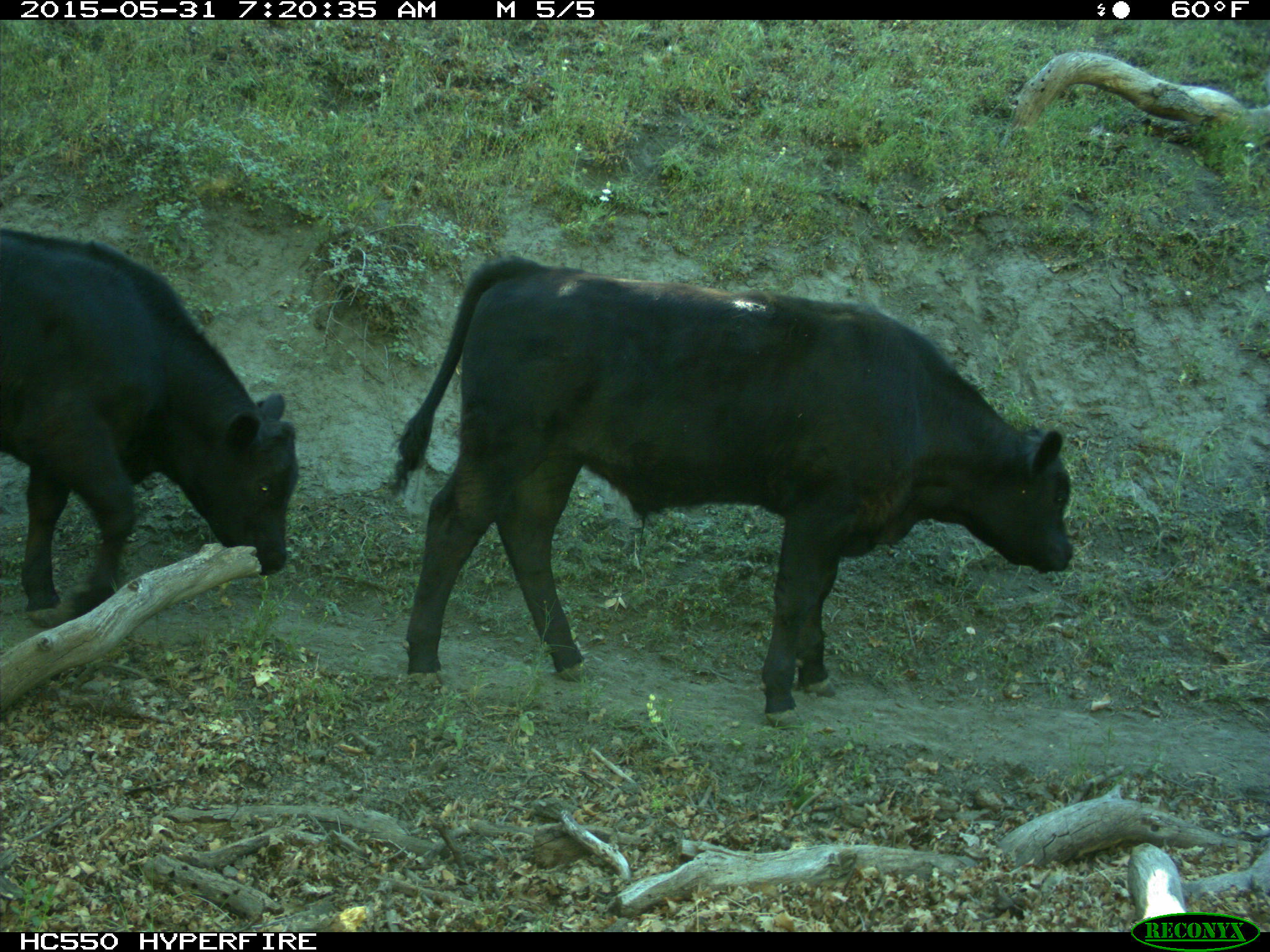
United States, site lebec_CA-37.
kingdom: Animalia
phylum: Chordata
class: Mammalia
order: Artiodactyla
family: Bovidae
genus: Bos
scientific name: Bos taurus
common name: domestic cow